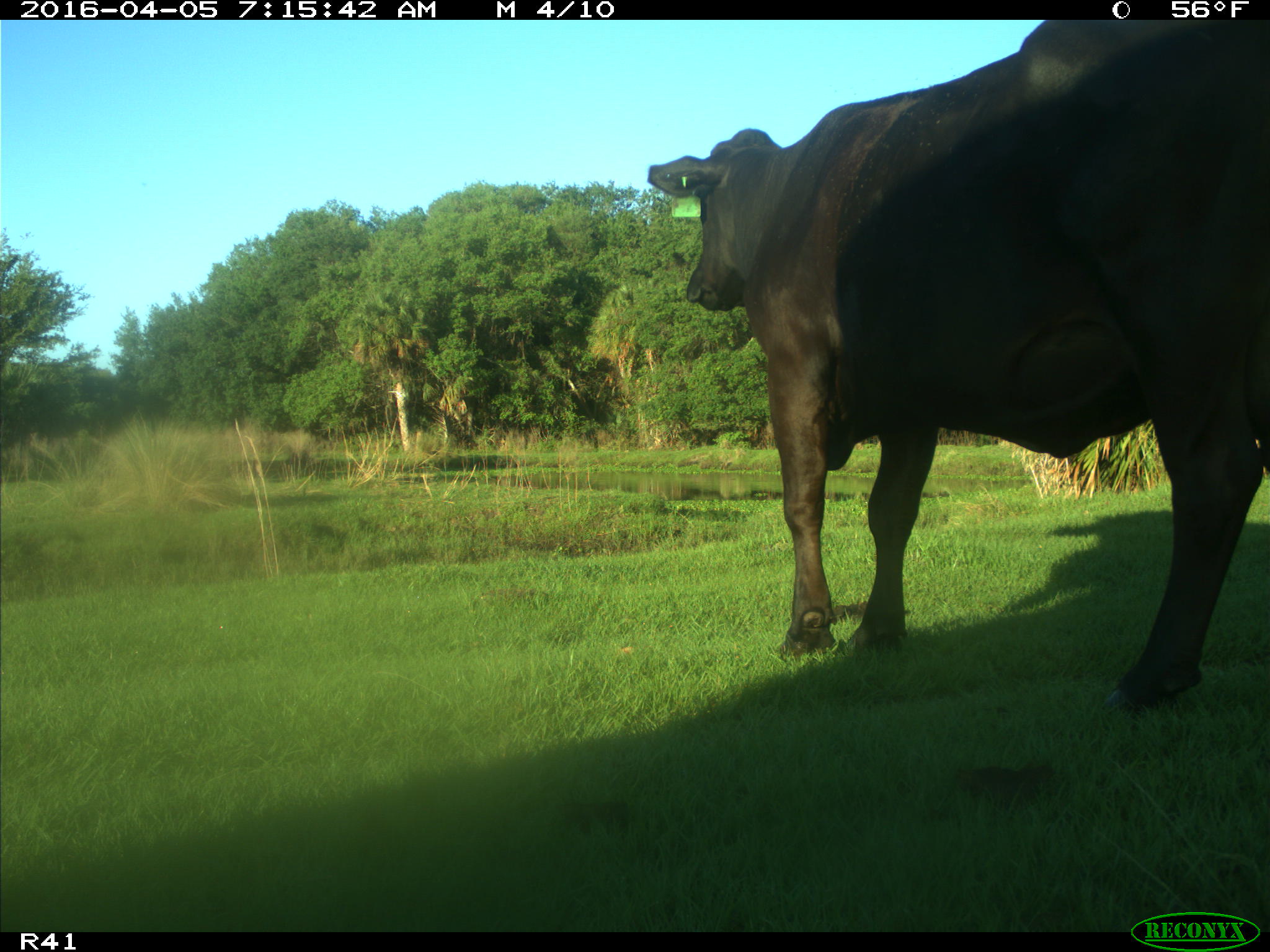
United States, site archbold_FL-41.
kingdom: Animalia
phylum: Chordata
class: Mammalia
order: Artiodactyla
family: Bovidae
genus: Bos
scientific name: Bos taurus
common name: domestic cow